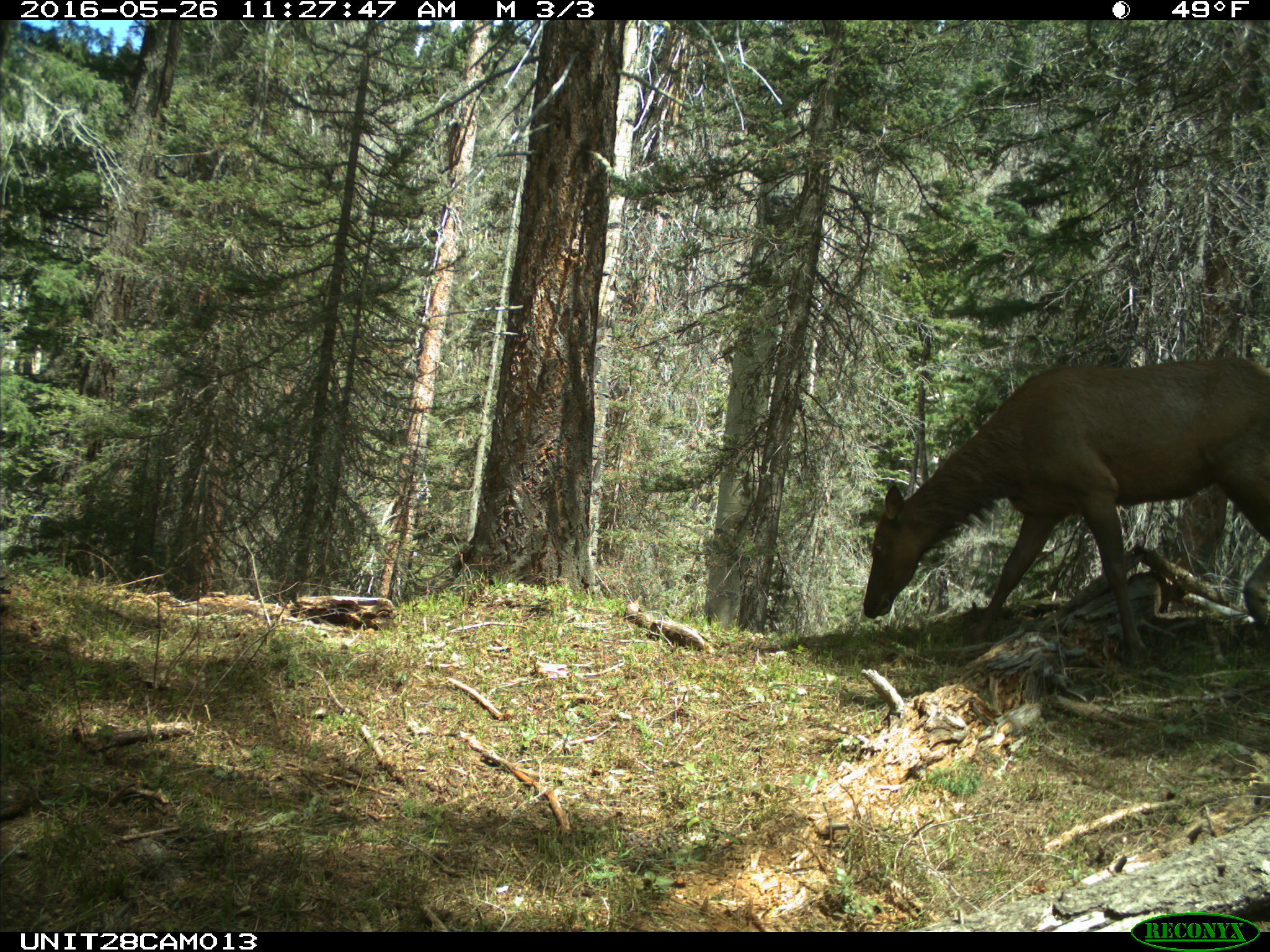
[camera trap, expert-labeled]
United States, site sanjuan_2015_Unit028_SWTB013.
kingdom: Animalia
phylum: Chordata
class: Mammalia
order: Artiodactyla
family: Cervidae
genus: Cervus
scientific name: Cervus elaphus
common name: red deer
Cervus elaphus (red deer).